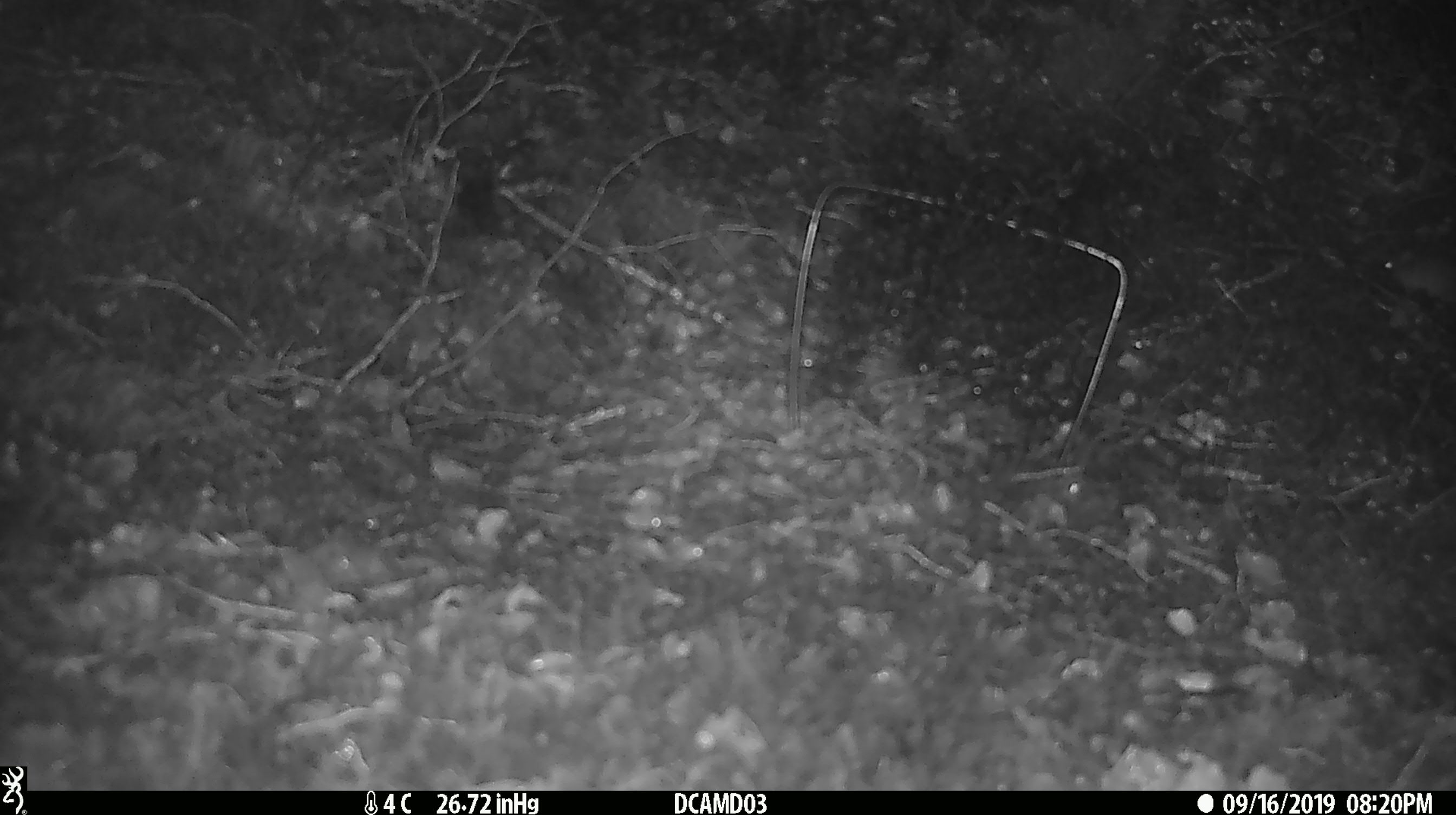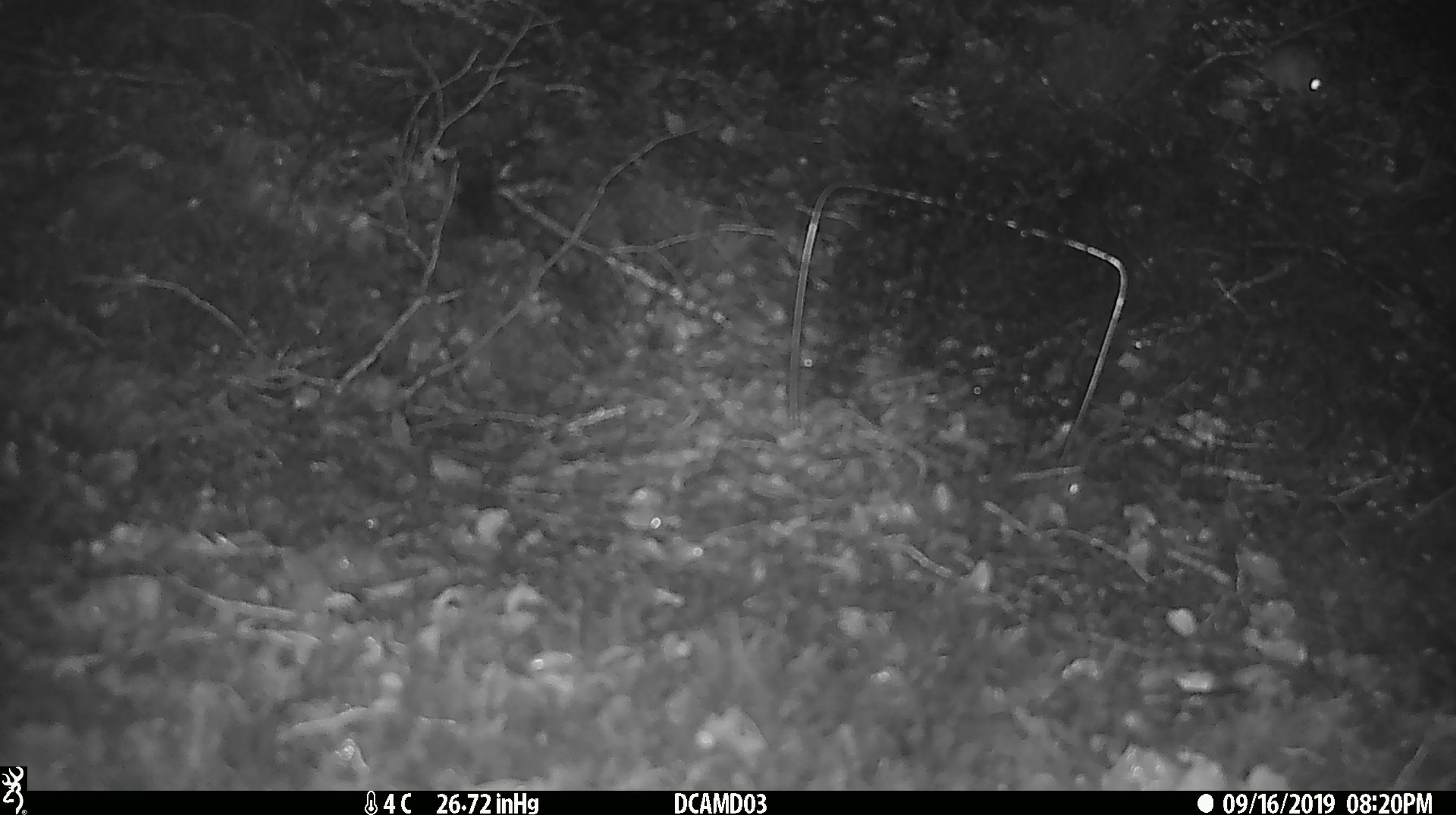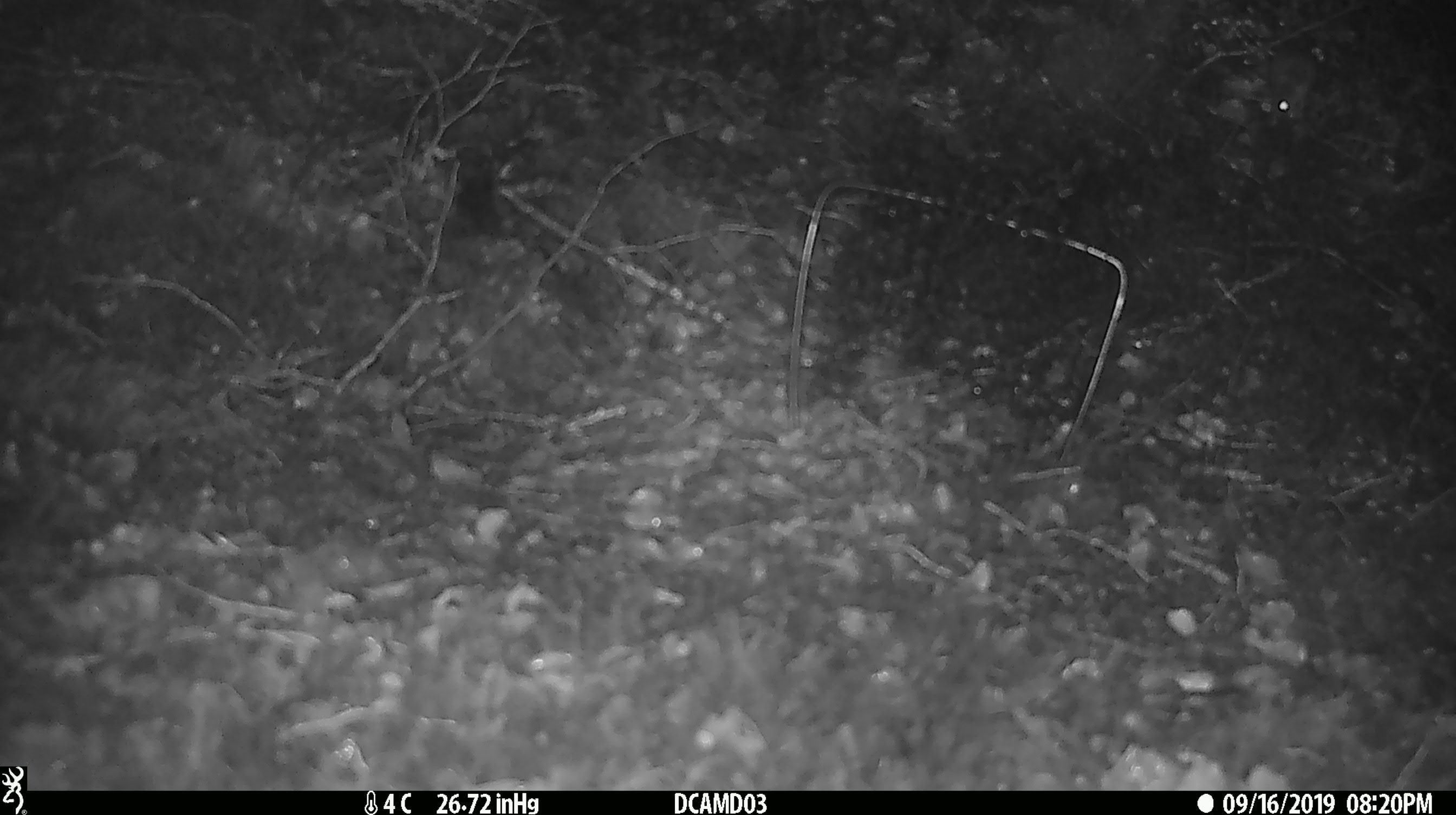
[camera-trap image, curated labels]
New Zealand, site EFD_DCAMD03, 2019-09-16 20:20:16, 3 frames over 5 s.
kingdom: Animalia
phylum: Chordata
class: Mammalia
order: Rodentia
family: Muridae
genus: Mus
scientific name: Mus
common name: mouse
Mouse (Mus).